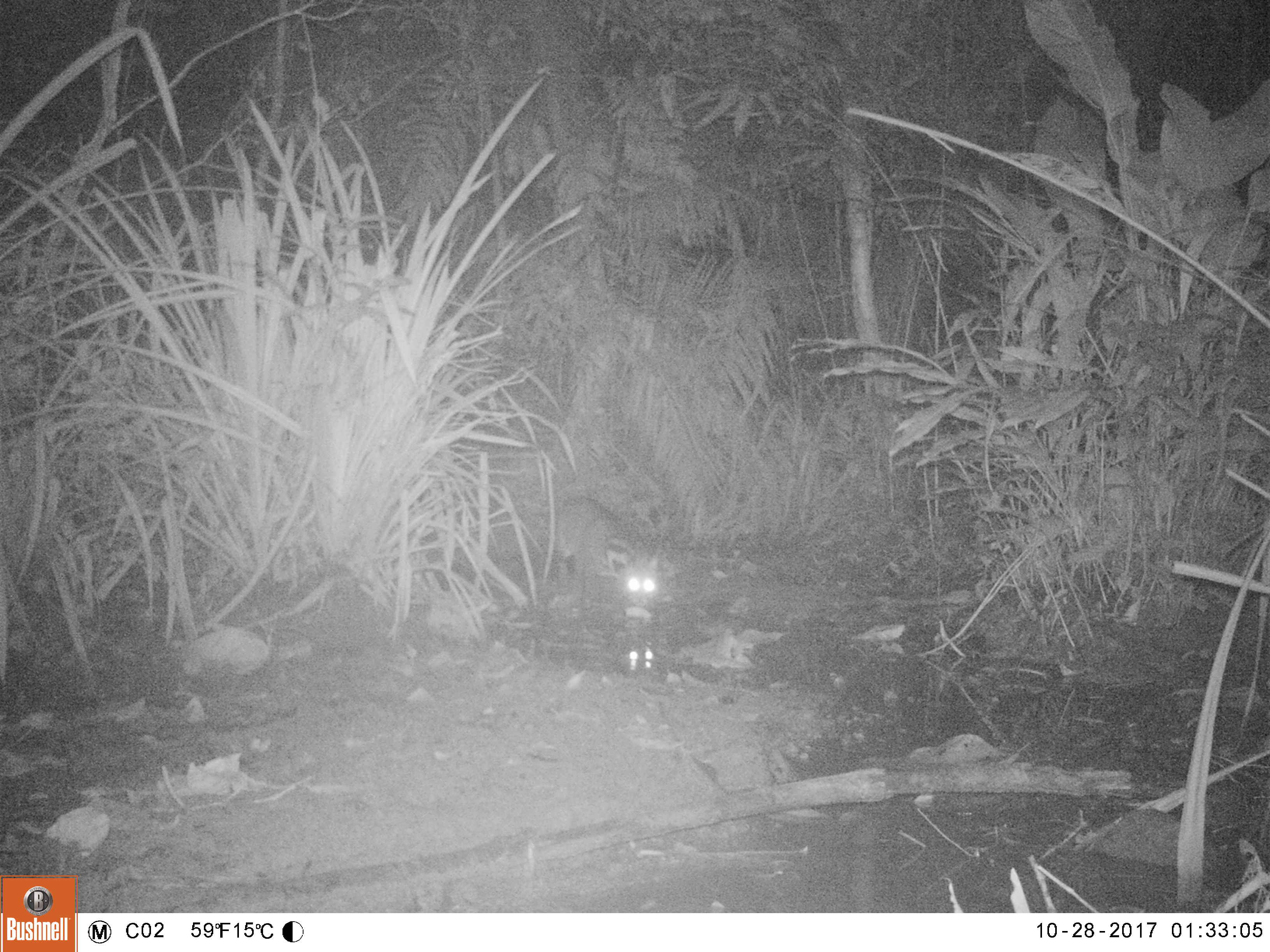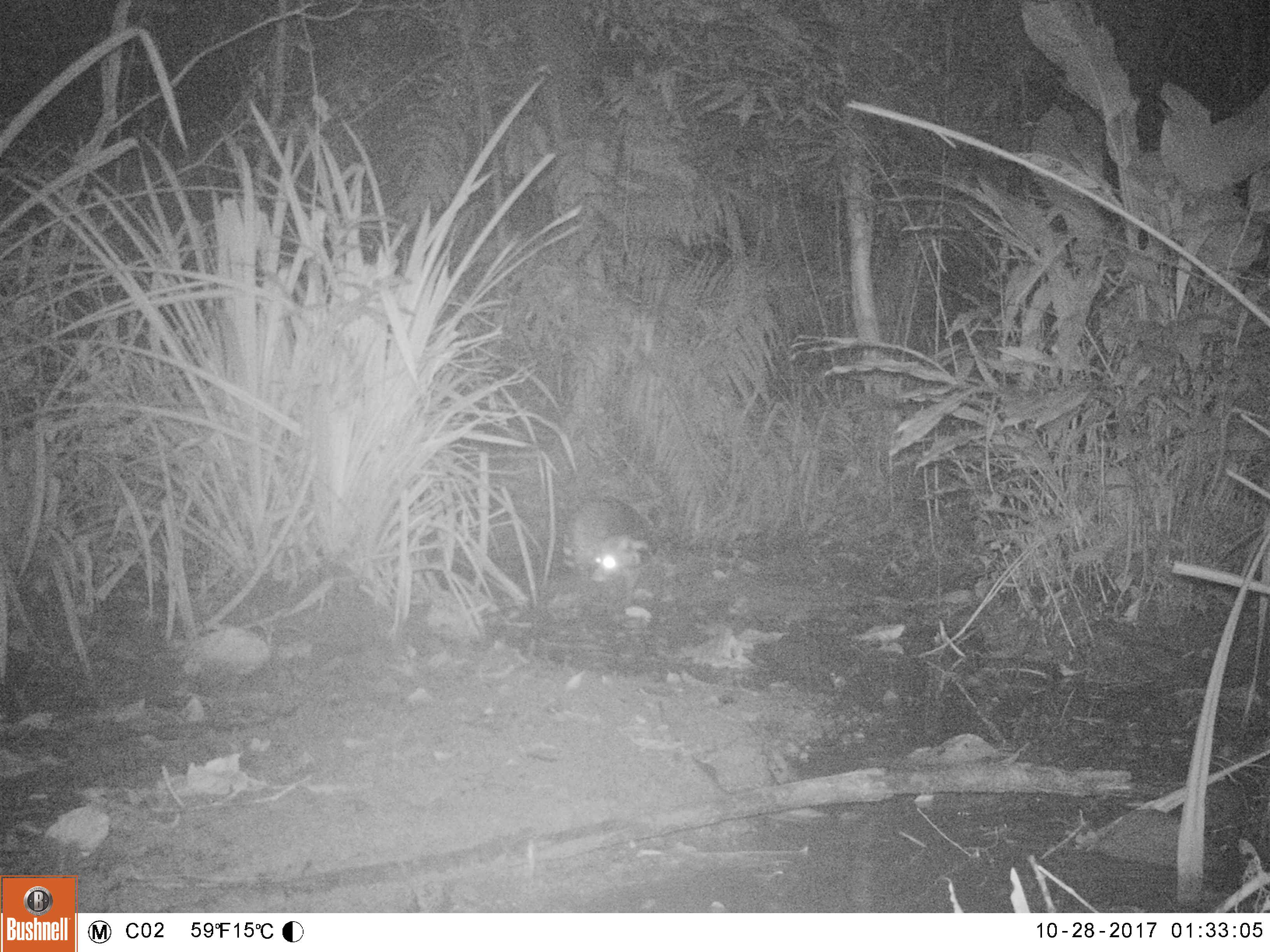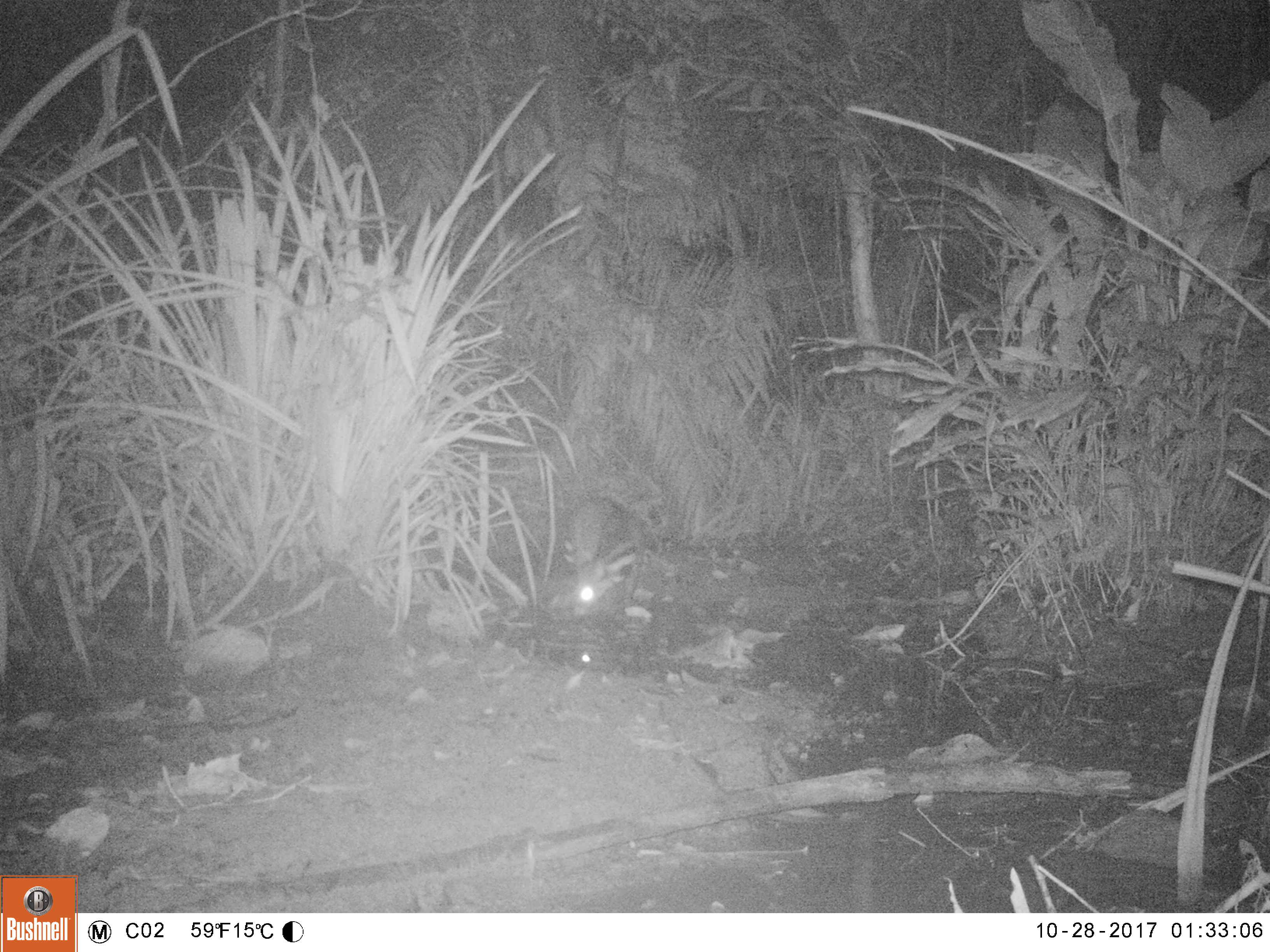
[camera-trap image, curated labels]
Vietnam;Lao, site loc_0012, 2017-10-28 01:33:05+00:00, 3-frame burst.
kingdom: Animalia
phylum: Chordata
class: Mammalia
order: Carnivora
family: Viverridae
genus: Viverra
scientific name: Viverra zibetha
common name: large indian civet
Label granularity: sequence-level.